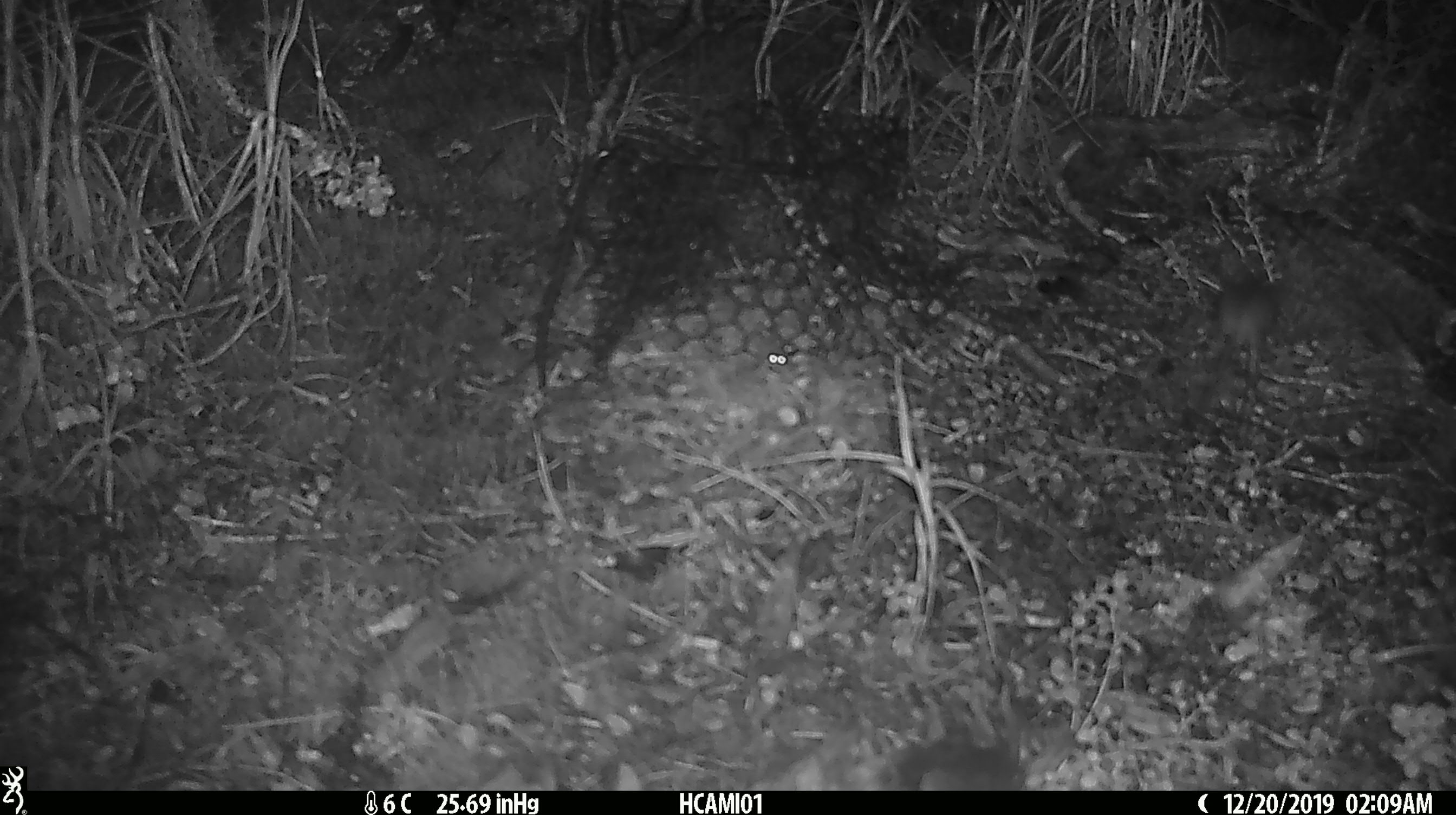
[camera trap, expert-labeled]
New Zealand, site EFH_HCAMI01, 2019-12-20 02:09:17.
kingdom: Animalia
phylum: Chordata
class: Mammalia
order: Rodentia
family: Muridae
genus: Mus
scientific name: Mus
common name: mouse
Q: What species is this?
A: Mouse (Mus).